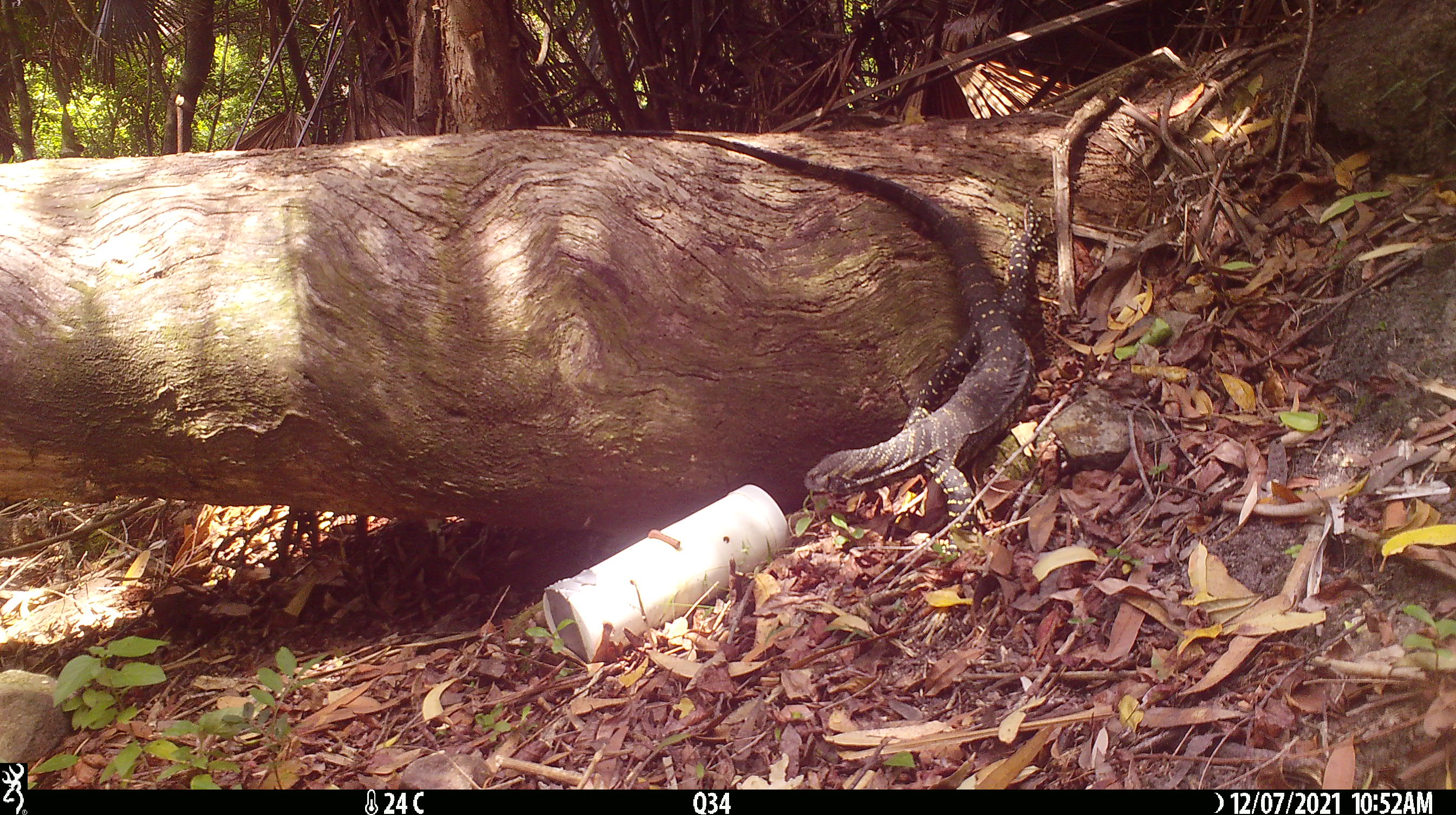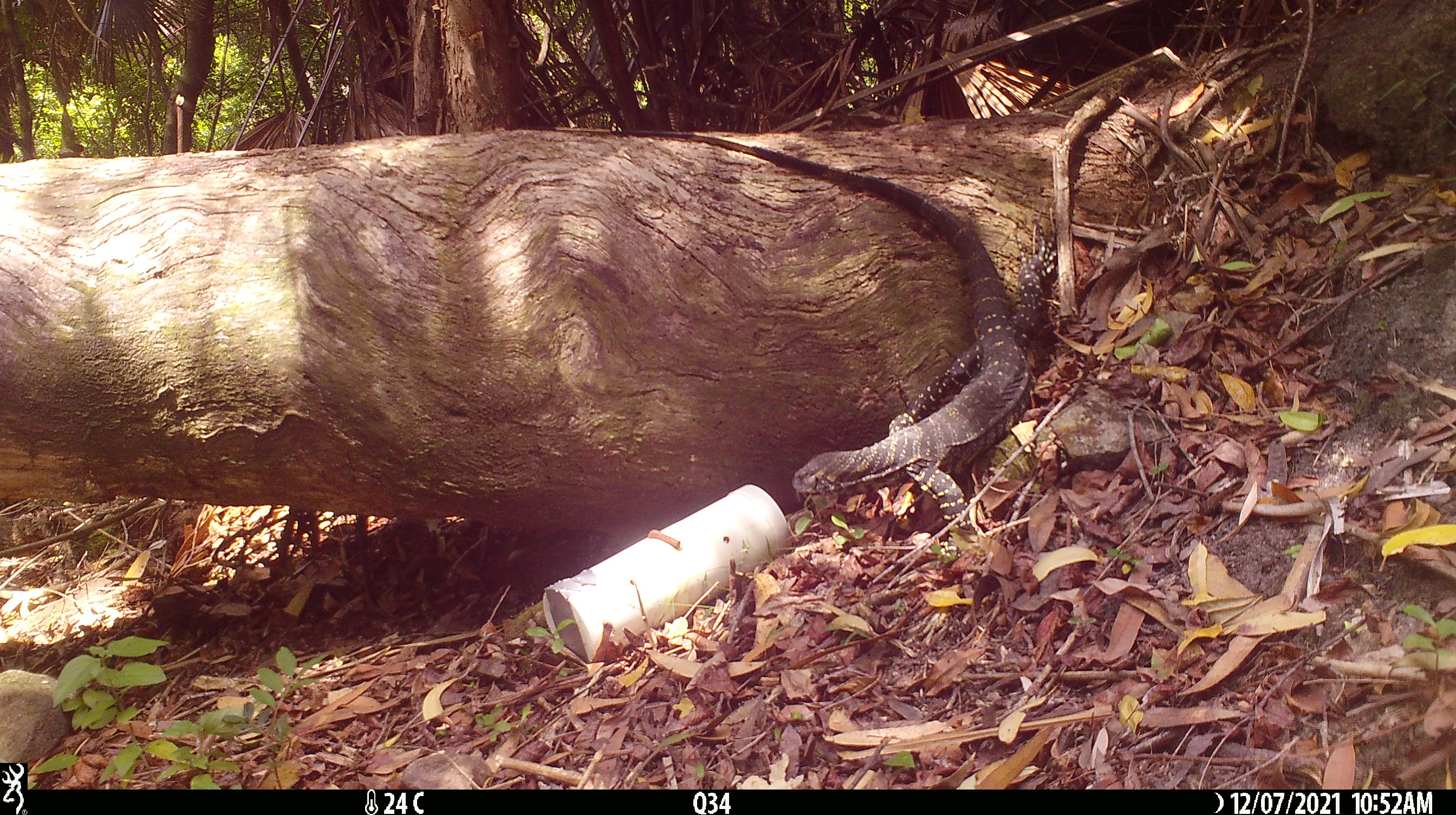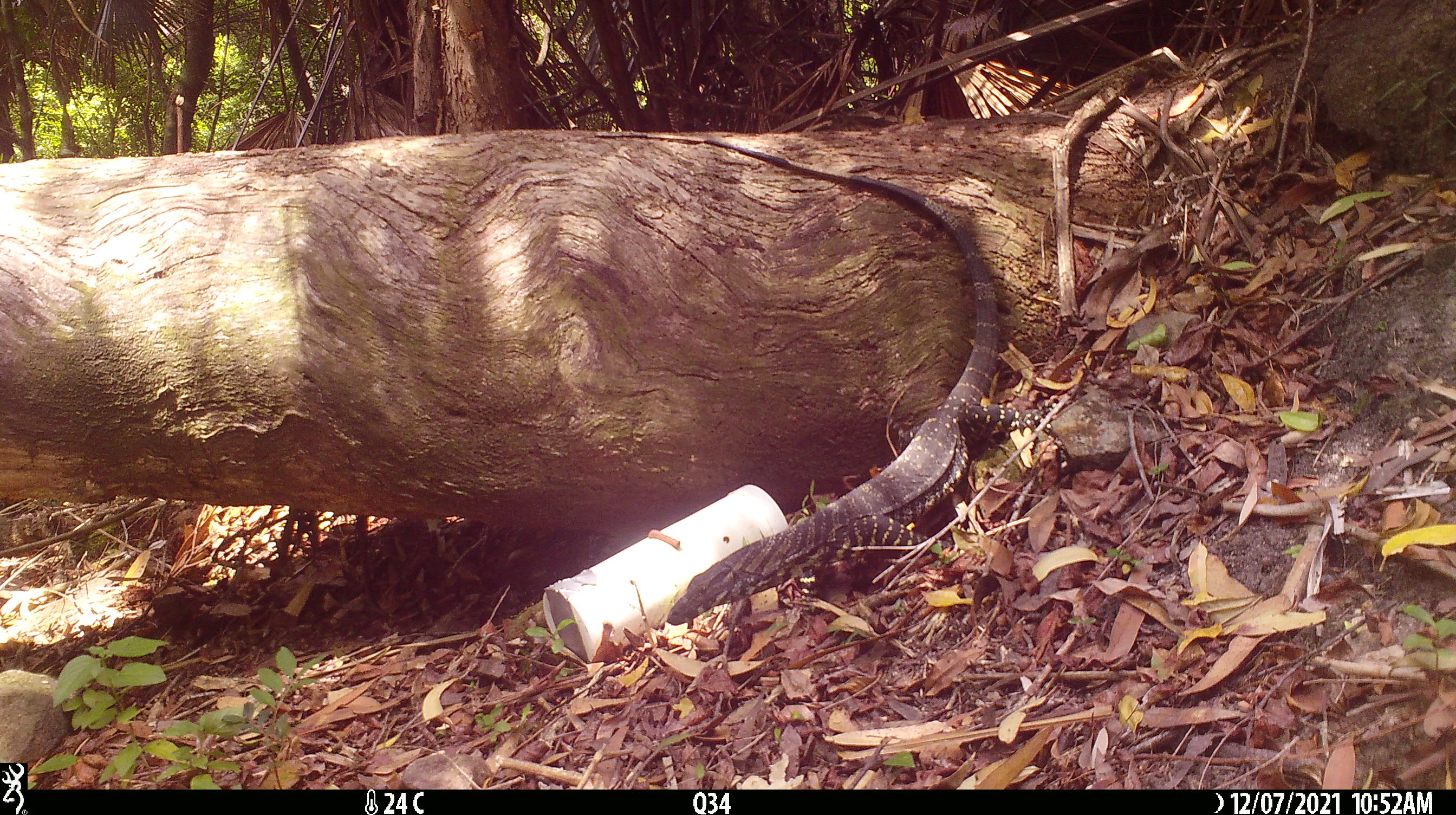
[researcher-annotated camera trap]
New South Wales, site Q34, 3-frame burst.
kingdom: Animalia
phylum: Chordata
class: Reptilia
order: Squamata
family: Varanidae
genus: Varanus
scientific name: Varanus varius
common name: lace monitor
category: goanna